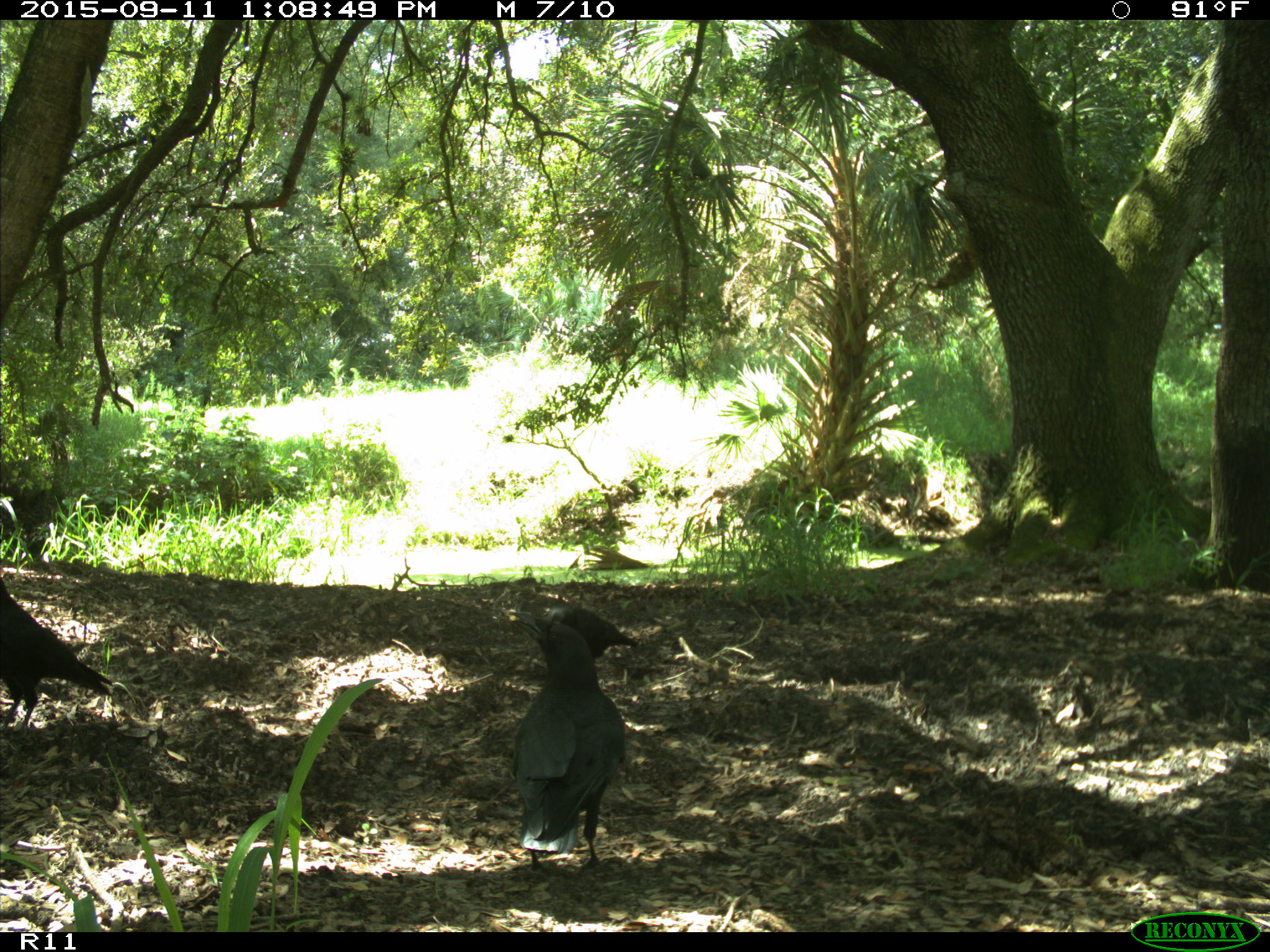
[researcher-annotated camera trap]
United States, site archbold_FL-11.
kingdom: Animalia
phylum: Chordata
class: Aves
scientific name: Aves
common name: birds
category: unidentified bird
Unidentified bird (birds) (Aves).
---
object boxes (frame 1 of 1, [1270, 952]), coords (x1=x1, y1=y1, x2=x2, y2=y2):
animal: (x1=507, y1=604, x2=639, y2=873); (x1=0, y1=581, x2=113, y2=751)